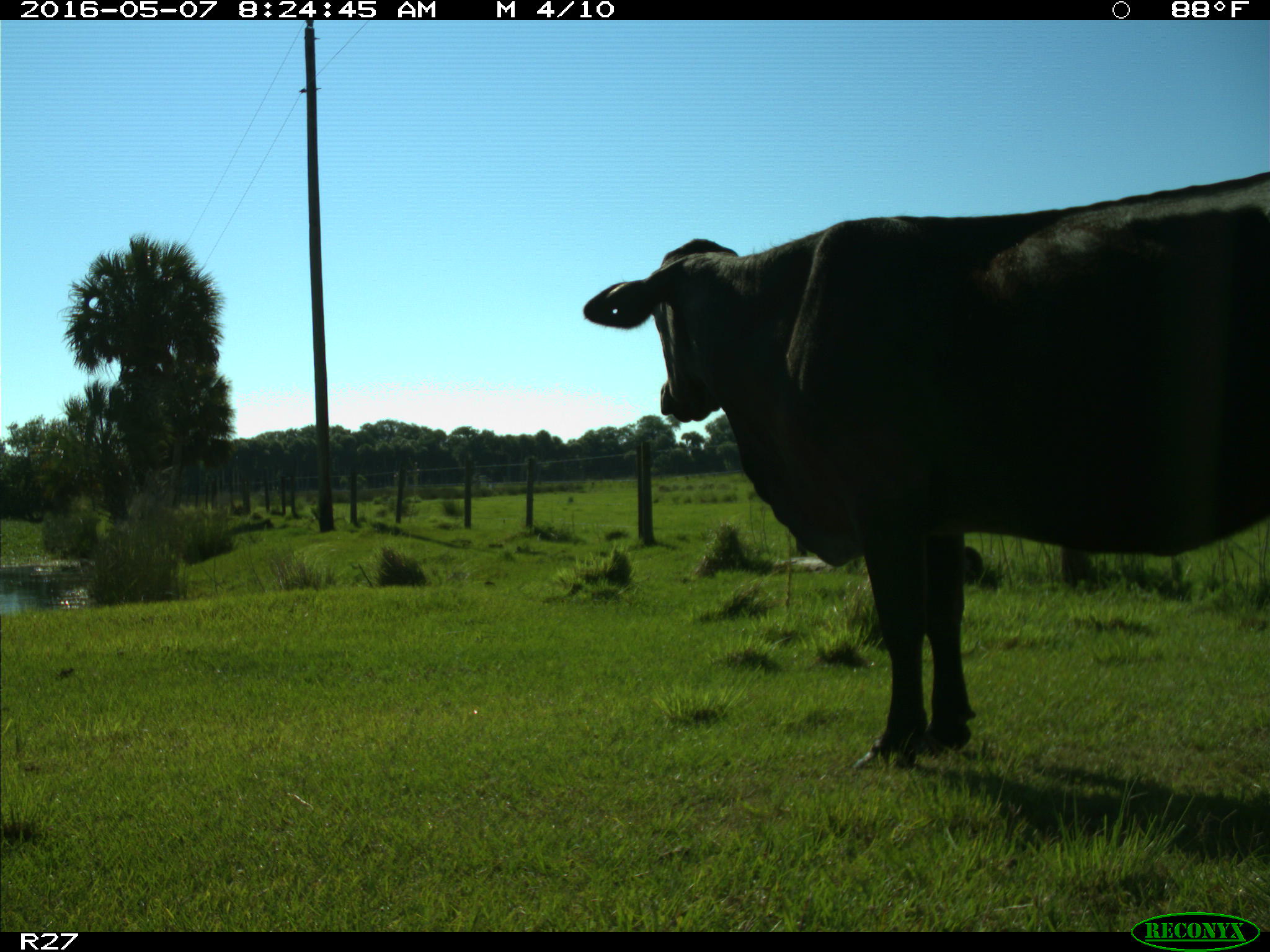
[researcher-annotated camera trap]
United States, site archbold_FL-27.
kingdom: Animalia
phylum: Chordata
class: Mammalia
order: Artiodactyla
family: Bovidae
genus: Bos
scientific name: Bos taurus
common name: domestic cow